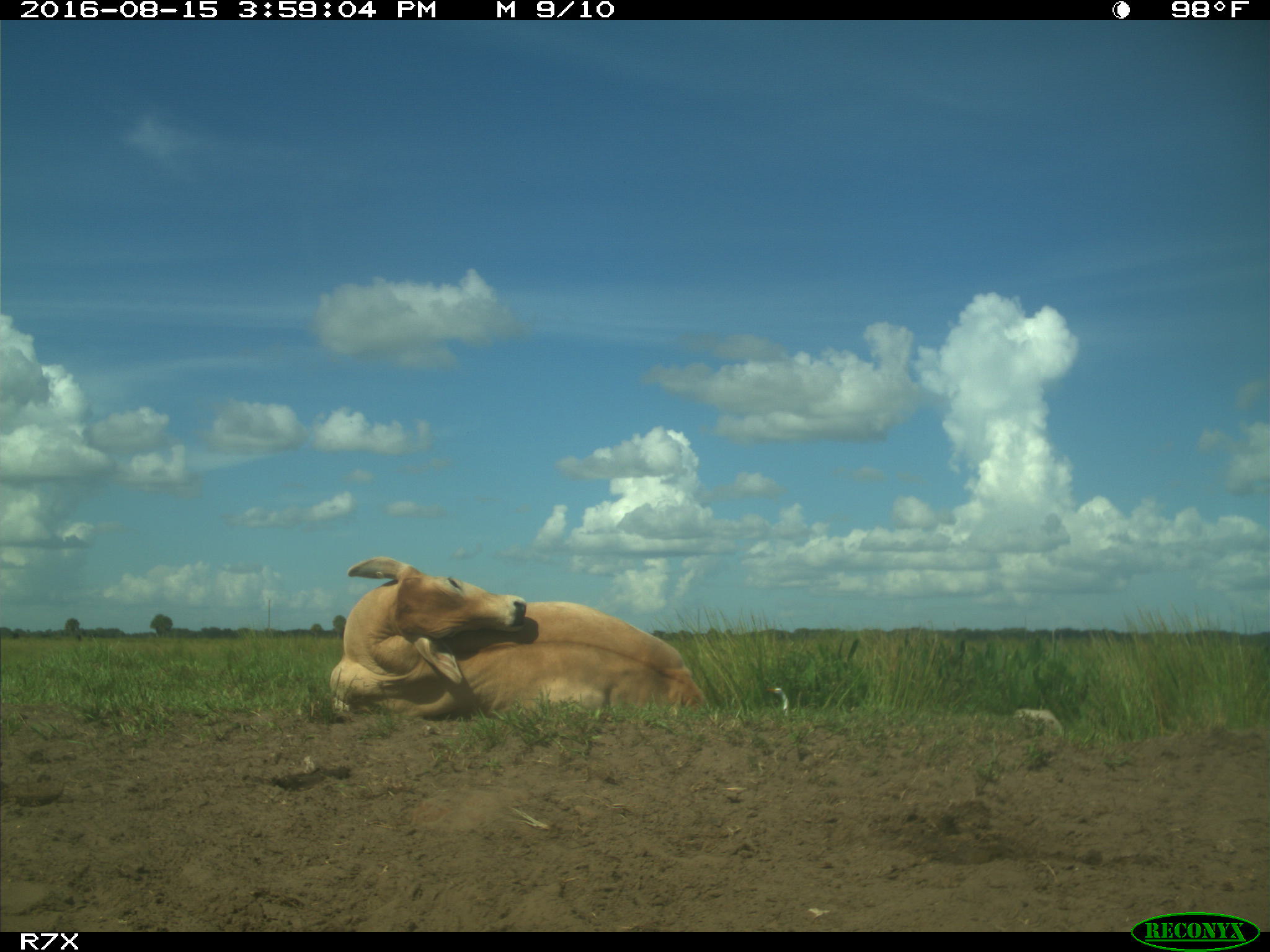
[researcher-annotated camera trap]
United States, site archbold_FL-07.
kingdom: Animalia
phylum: Chordata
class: Mammalia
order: Artiodactyla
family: Bovidae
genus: Bos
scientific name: Bos taurus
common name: domestic cow